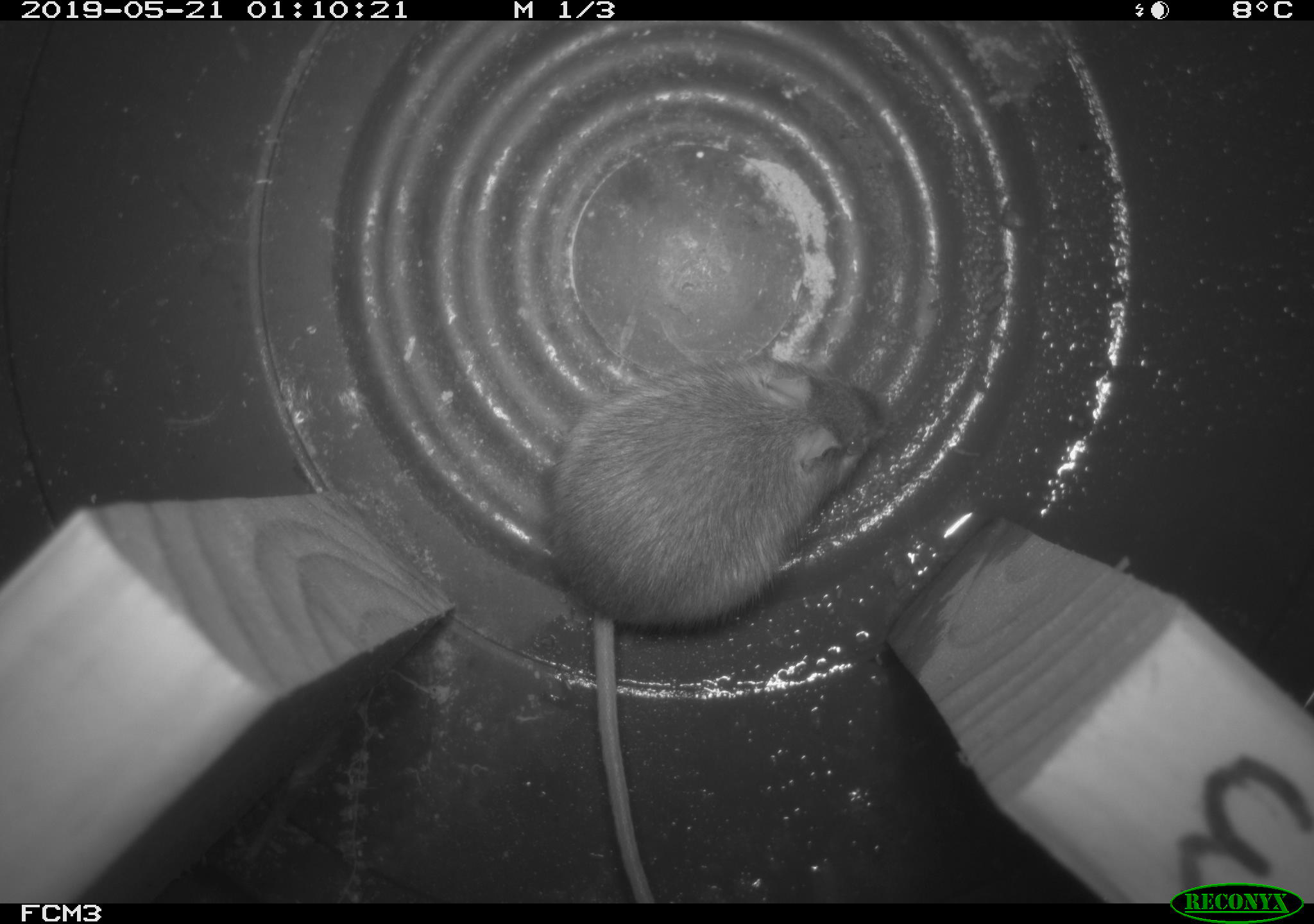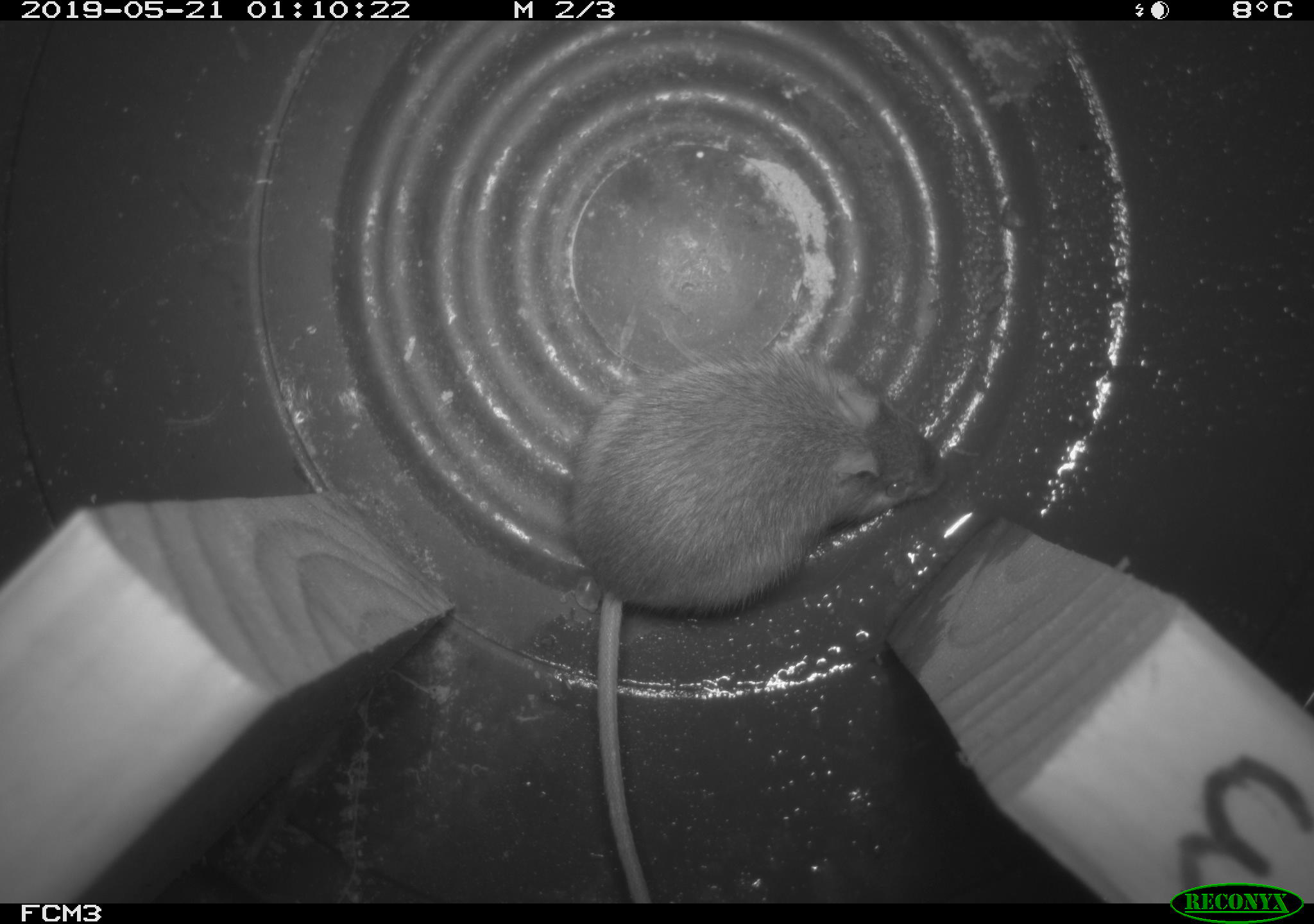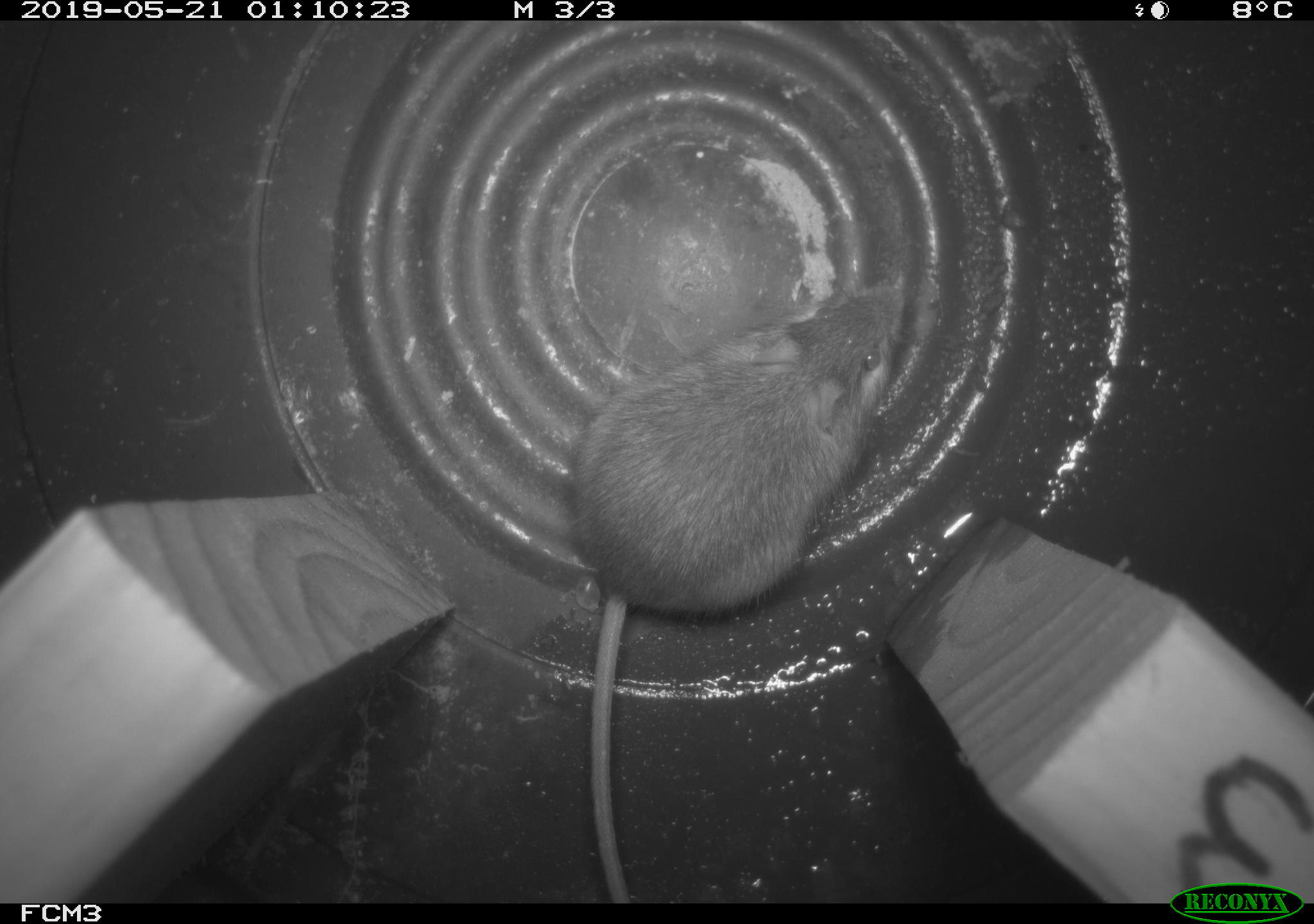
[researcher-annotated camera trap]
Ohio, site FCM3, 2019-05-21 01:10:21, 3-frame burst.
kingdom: Animalia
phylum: Chordata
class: Mammalia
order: Rodentia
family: Zapodidae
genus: Napaeozapus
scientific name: Napaeozapus insignis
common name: woodland jumping mouse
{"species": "woodland jumping mouse (Napaeozapus insignis)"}